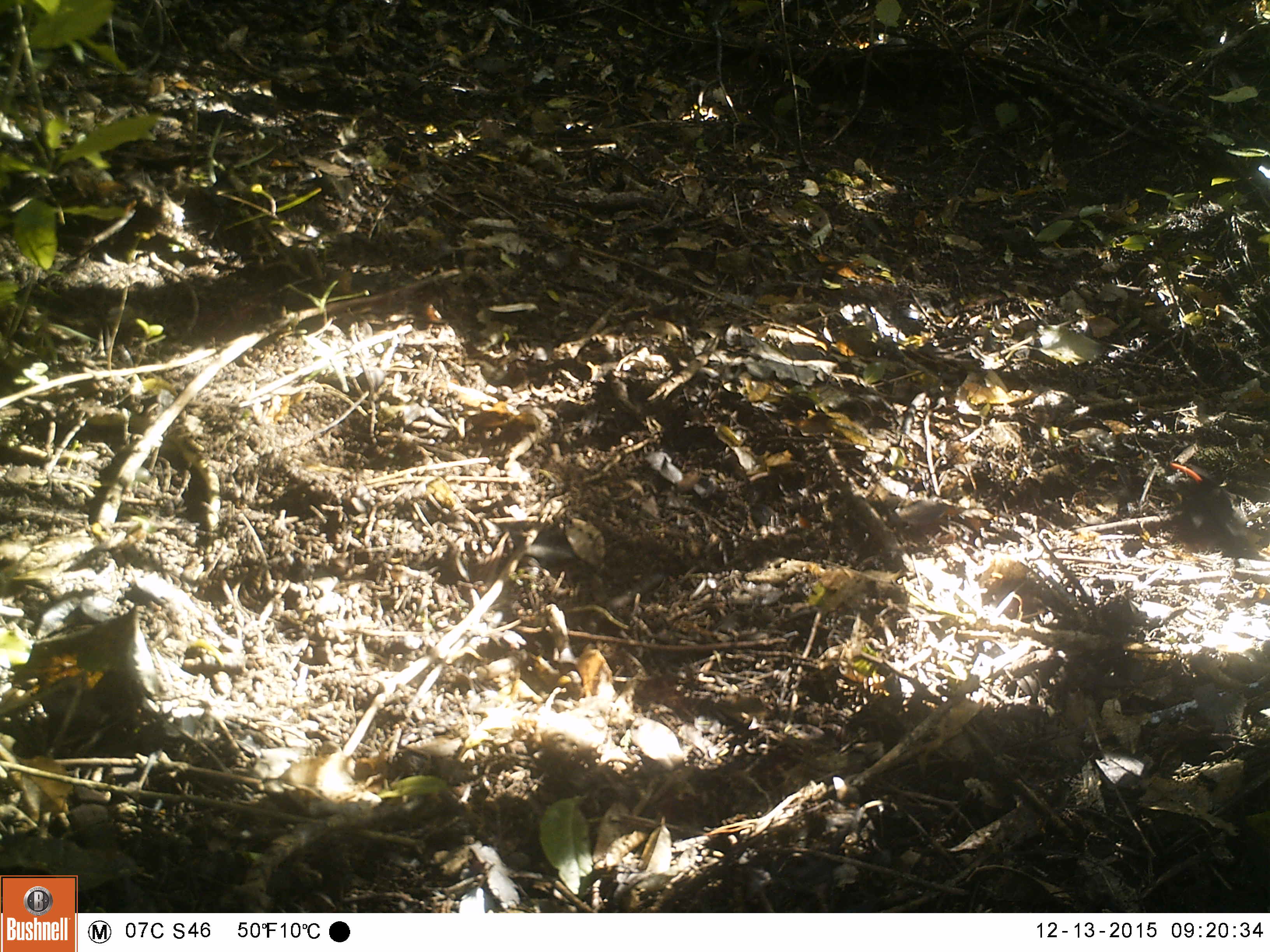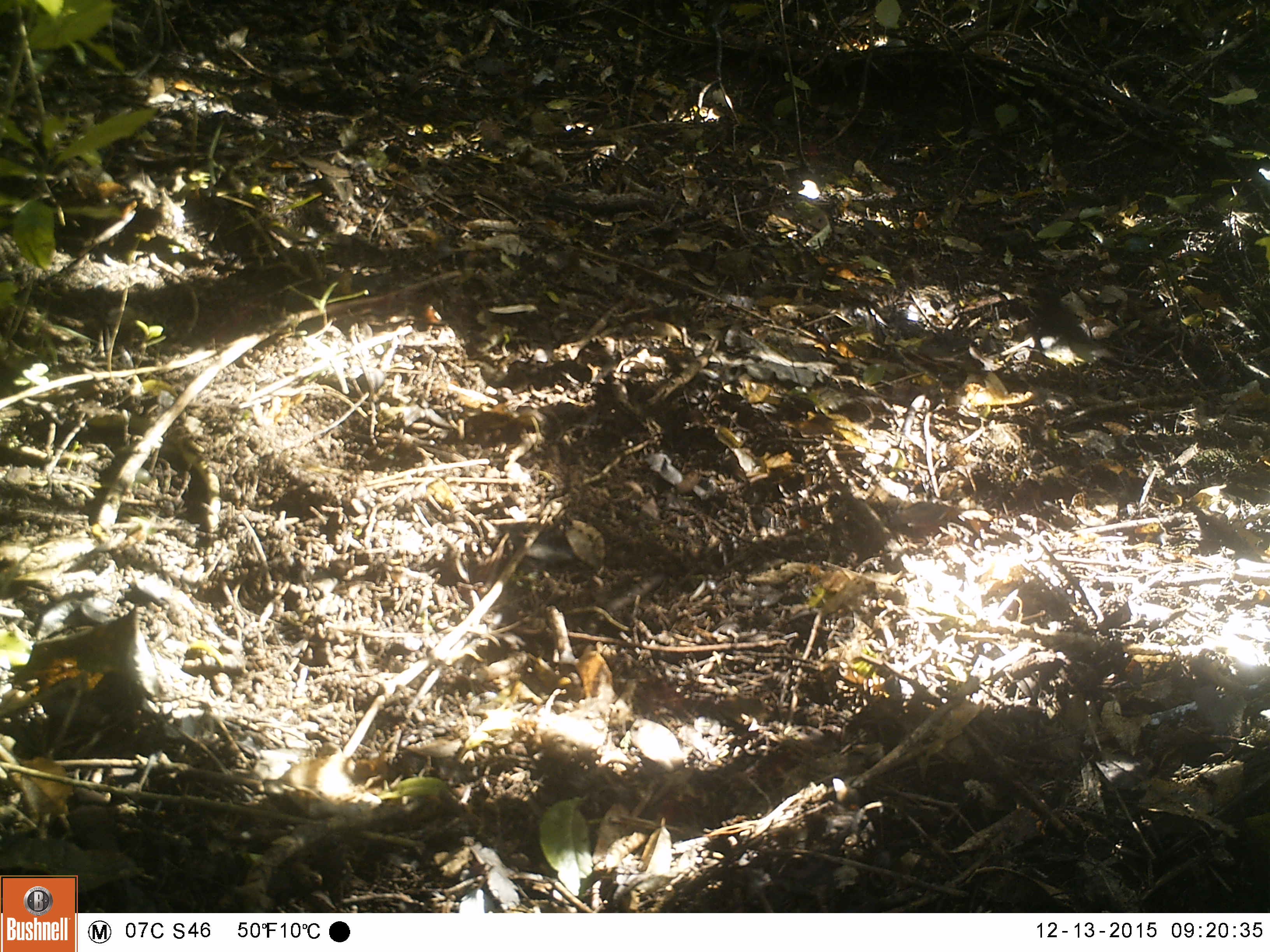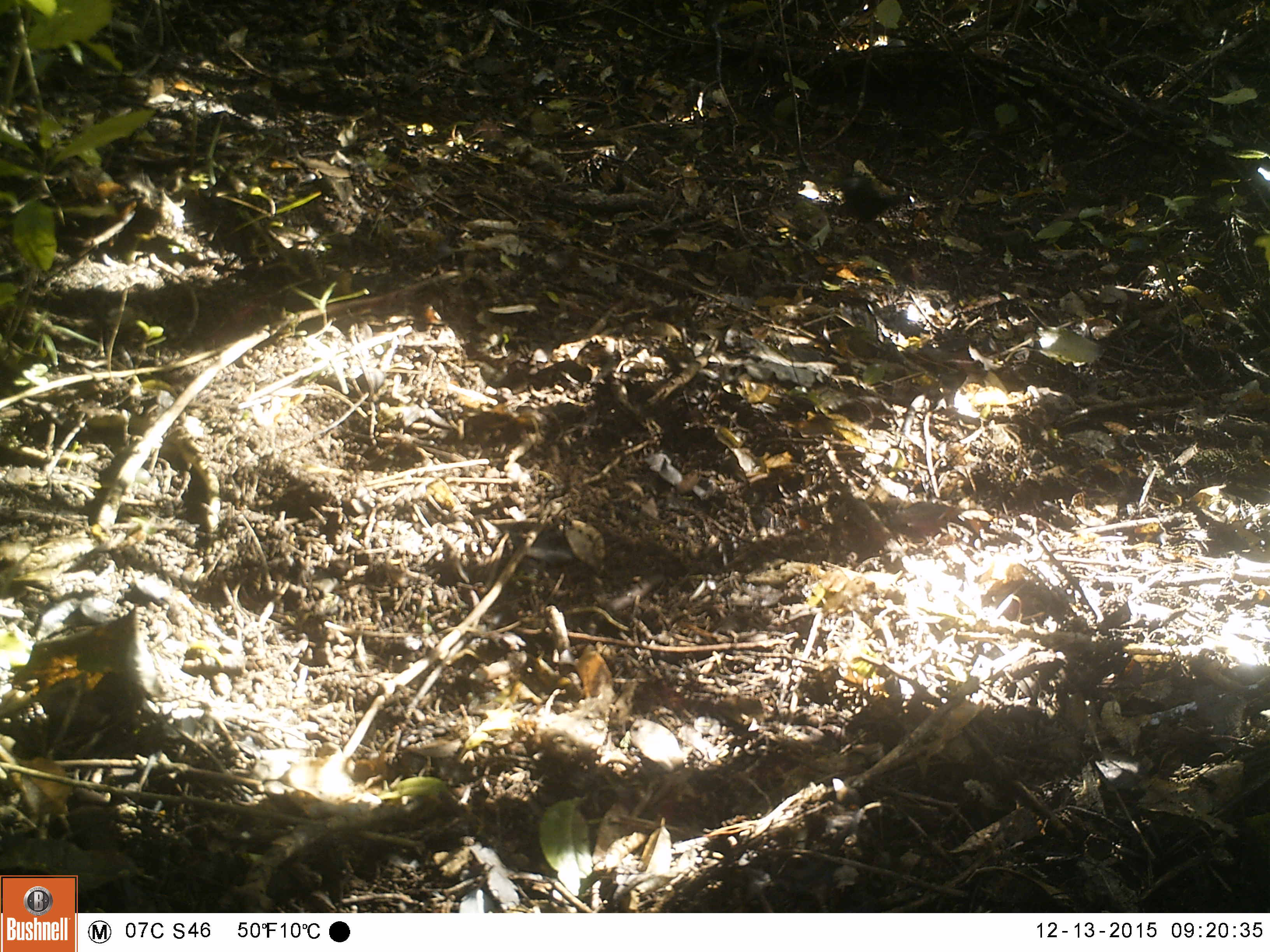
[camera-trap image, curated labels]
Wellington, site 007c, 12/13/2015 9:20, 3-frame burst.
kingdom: Animalia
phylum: Chordata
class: Aves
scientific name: Aves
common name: bird